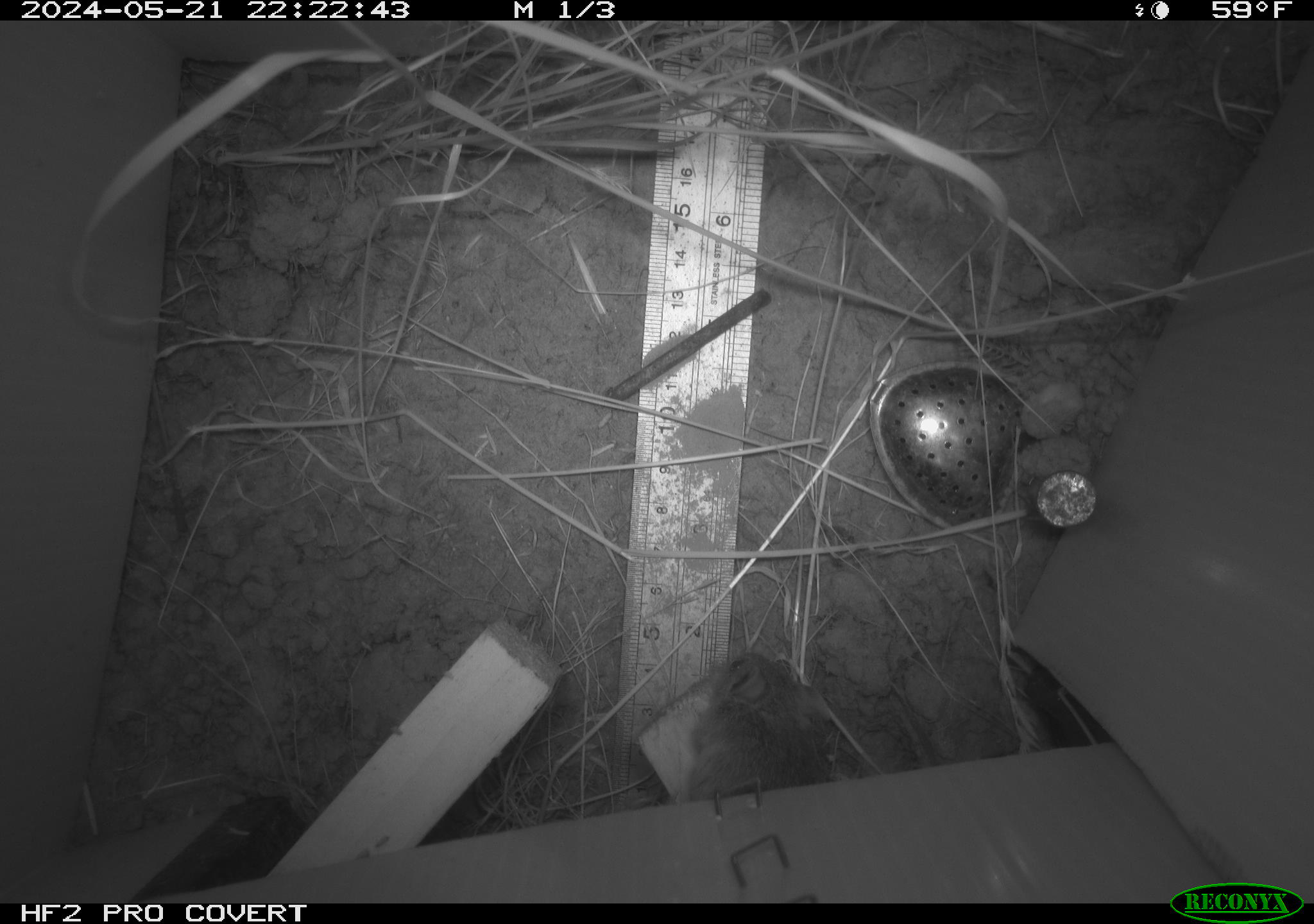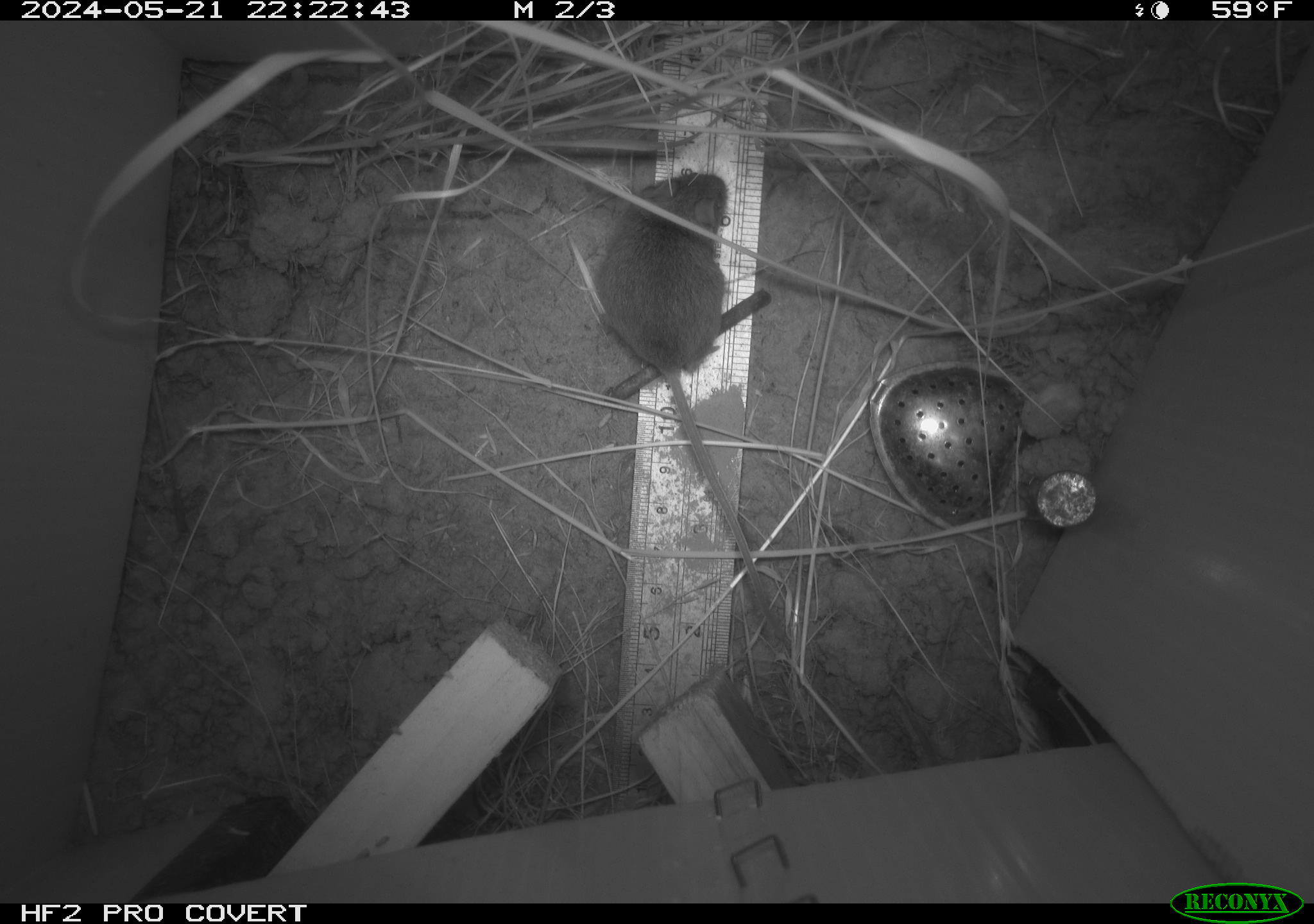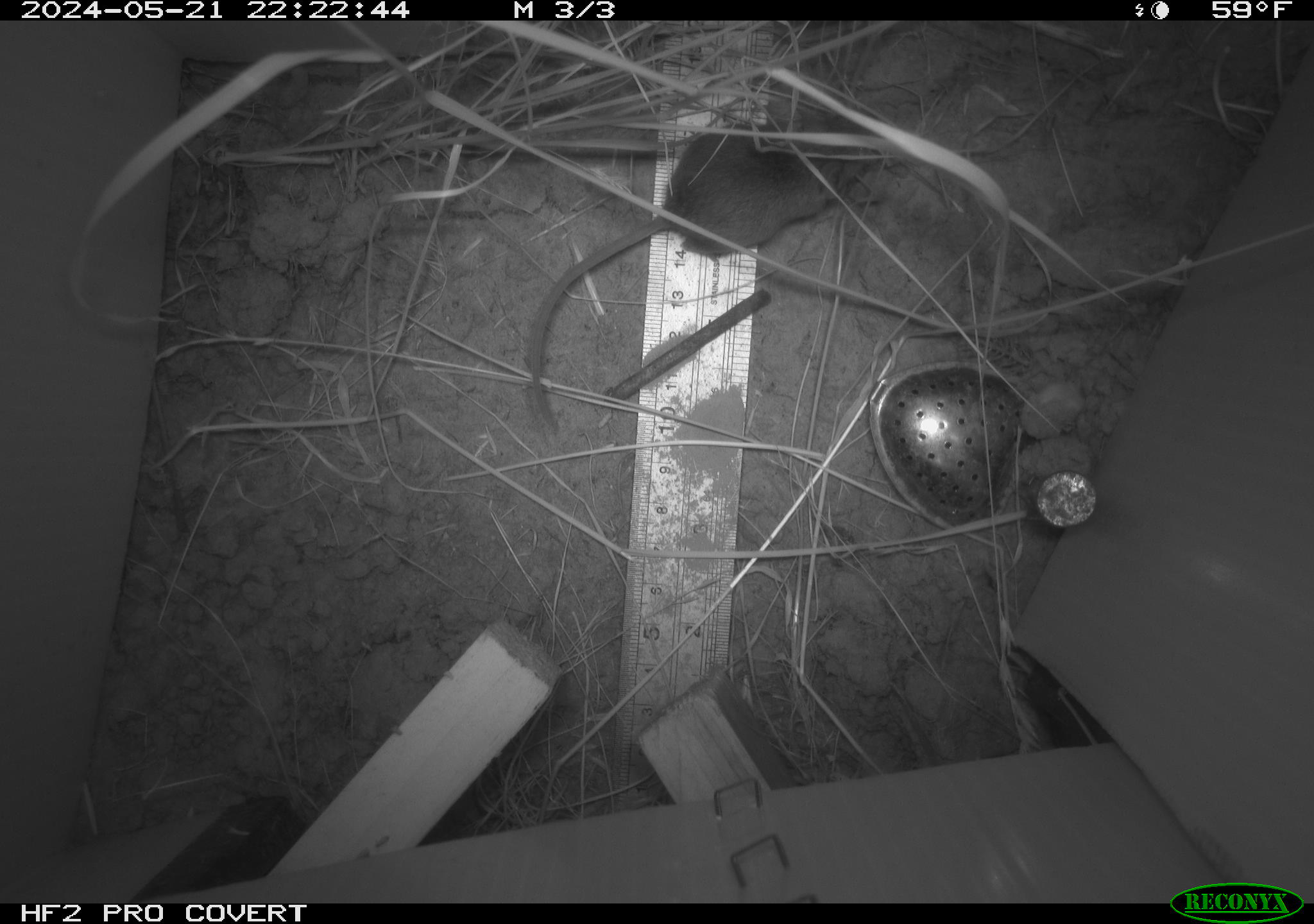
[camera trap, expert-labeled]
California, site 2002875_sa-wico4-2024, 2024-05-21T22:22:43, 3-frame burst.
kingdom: Animalia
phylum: Chordata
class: Mammalia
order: Rodentia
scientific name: Rodentia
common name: mouse species